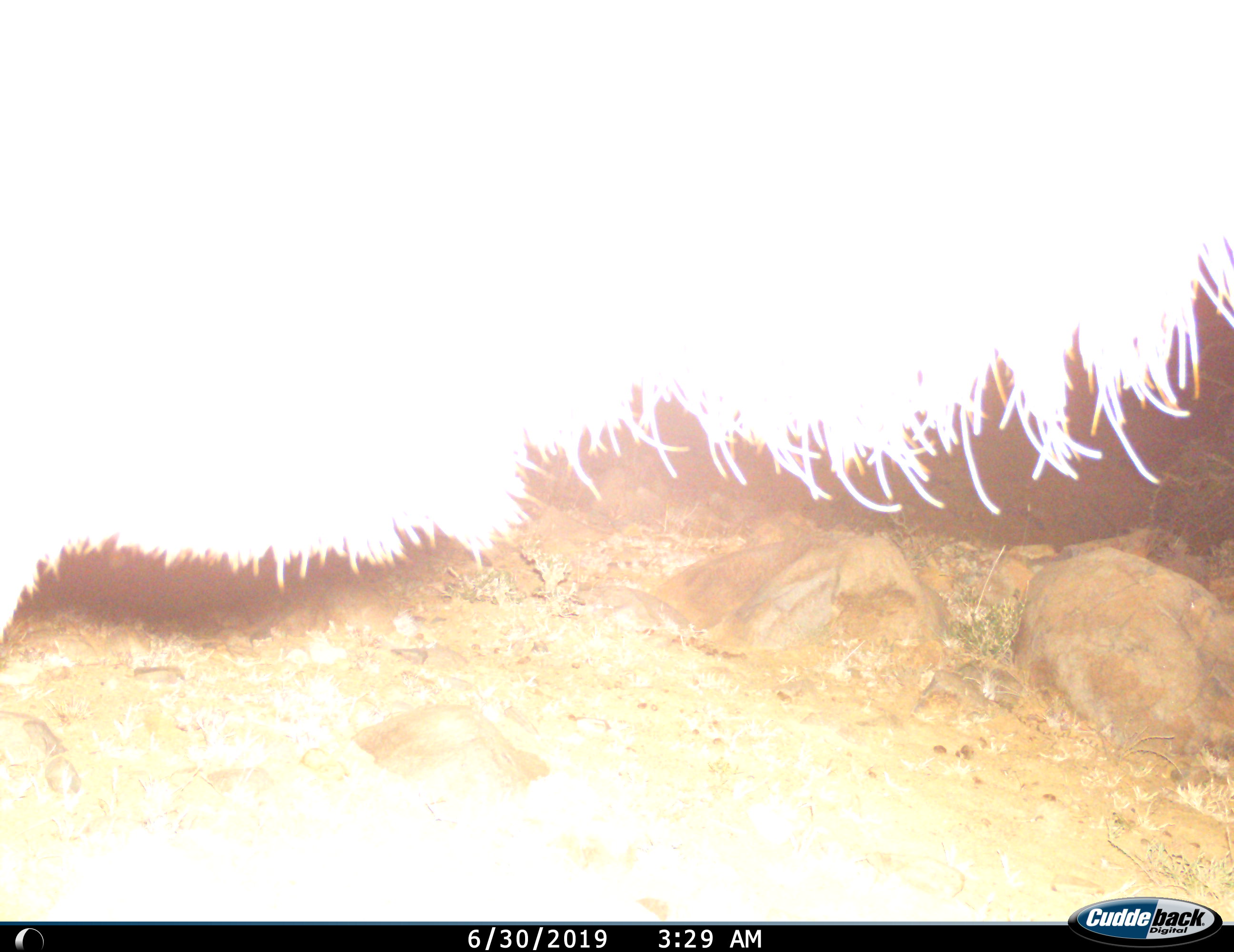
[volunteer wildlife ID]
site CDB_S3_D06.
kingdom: Animalia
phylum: Chordata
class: Mammalia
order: Artiodactyla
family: Bovidae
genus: Tragelaphus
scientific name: Tragelaphus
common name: kudu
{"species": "kudu (Tragelaphus)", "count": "1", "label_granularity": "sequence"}